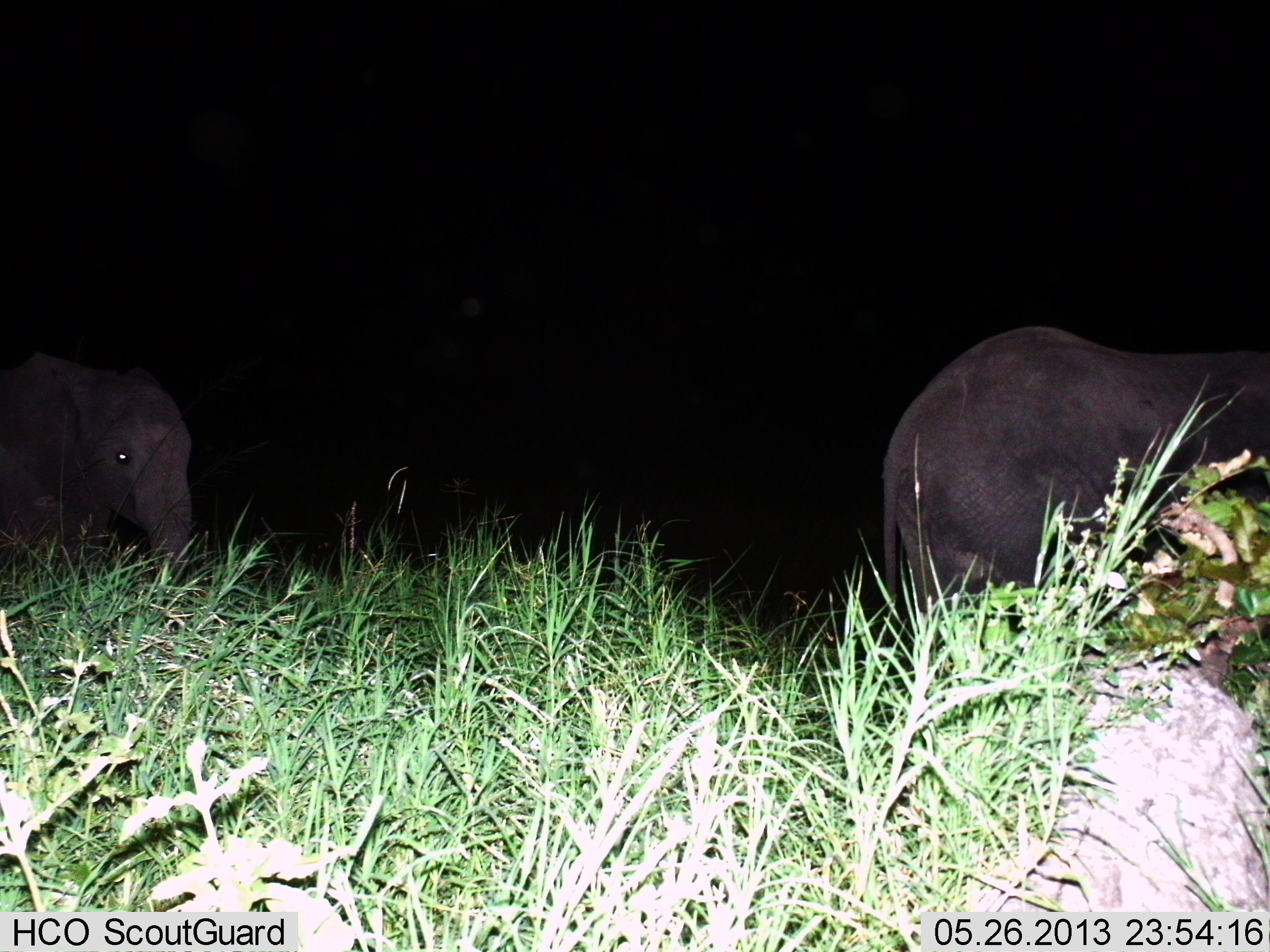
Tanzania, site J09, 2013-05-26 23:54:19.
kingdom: Animalia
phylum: Chordata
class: Mammalia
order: Proboscidea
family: Elephantidae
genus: Loxodonta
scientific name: Loxodonta africana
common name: african bush elephant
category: elephant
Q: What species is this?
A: Elephant (african bush elephant) (Loxodonta africana).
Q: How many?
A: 2.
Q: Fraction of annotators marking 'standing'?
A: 48%.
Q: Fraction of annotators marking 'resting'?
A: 0%.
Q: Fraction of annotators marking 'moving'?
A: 57%.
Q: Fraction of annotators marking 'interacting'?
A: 0%.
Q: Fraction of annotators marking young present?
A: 10%.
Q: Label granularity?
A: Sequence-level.